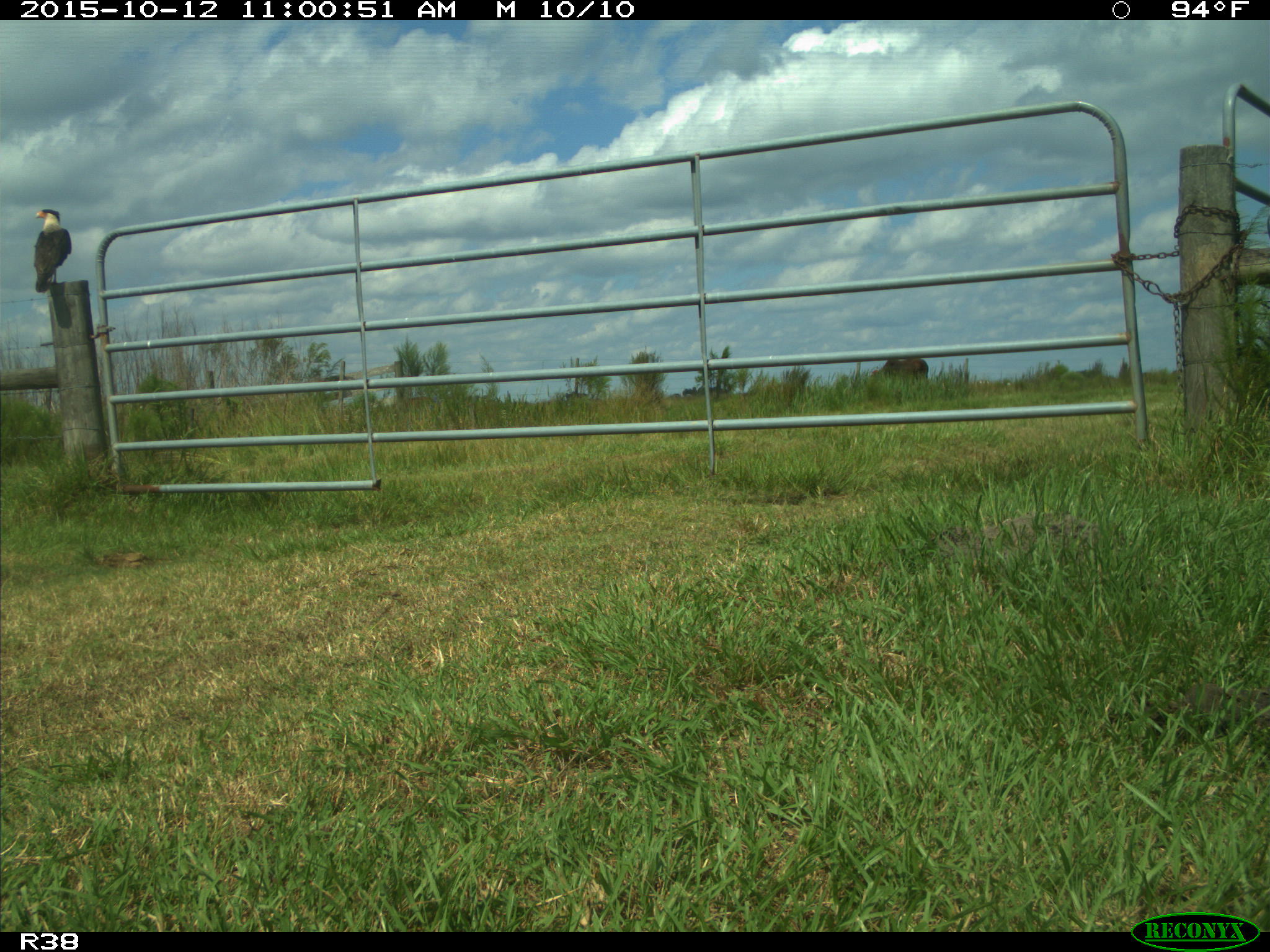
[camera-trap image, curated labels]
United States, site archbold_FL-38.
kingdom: Animalia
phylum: Chordata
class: Aves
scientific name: Aves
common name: birds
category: unidentified bird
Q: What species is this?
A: Unidentified bird (birds) (Aves).